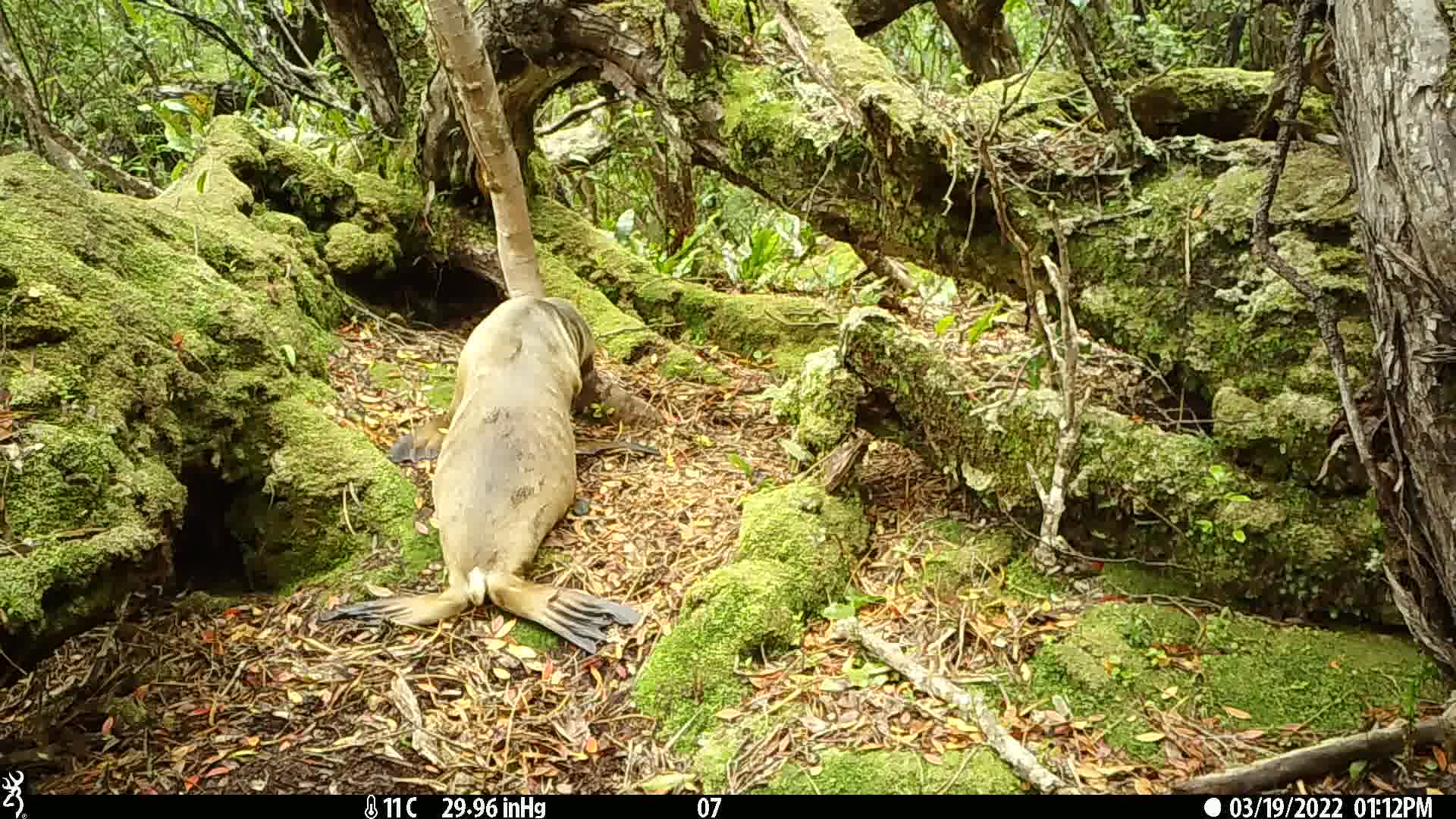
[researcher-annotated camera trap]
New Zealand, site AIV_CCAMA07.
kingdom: Animalia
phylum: Chordata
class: Mammalia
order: Carnivora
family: Otariidae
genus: Phocarctos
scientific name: Phocarctos hookeri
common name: new zealand sea lion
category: sealion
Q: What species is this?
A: Sealion (new zealand sea lion) (Phocarctos hookeri).